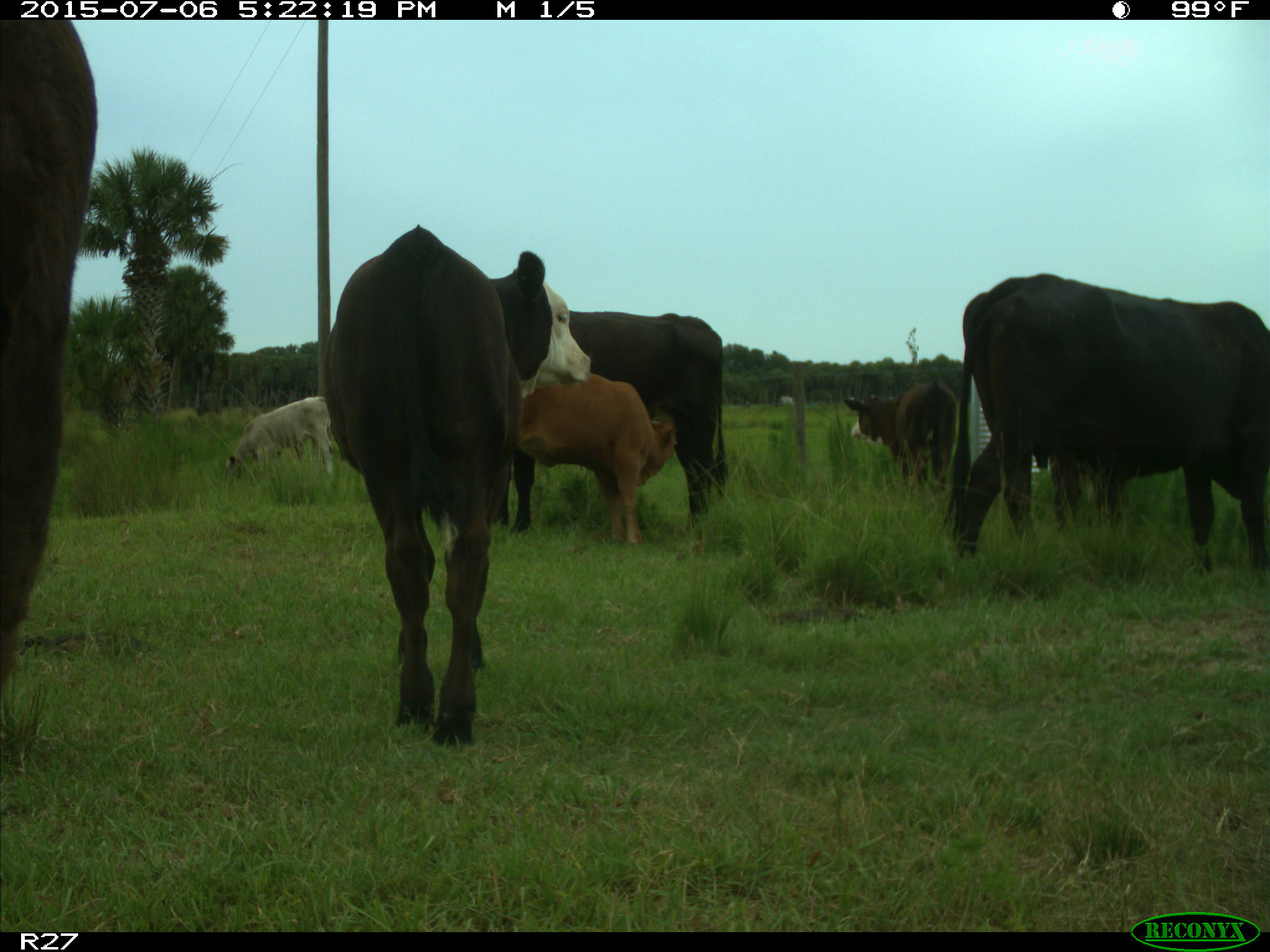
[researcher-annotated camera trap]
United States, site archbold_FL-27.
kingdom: Animalia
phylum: Chordata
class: Mammalia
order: Artiodactyla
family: Bovidae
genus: Bos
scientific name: Bos taurus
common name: domestic cow